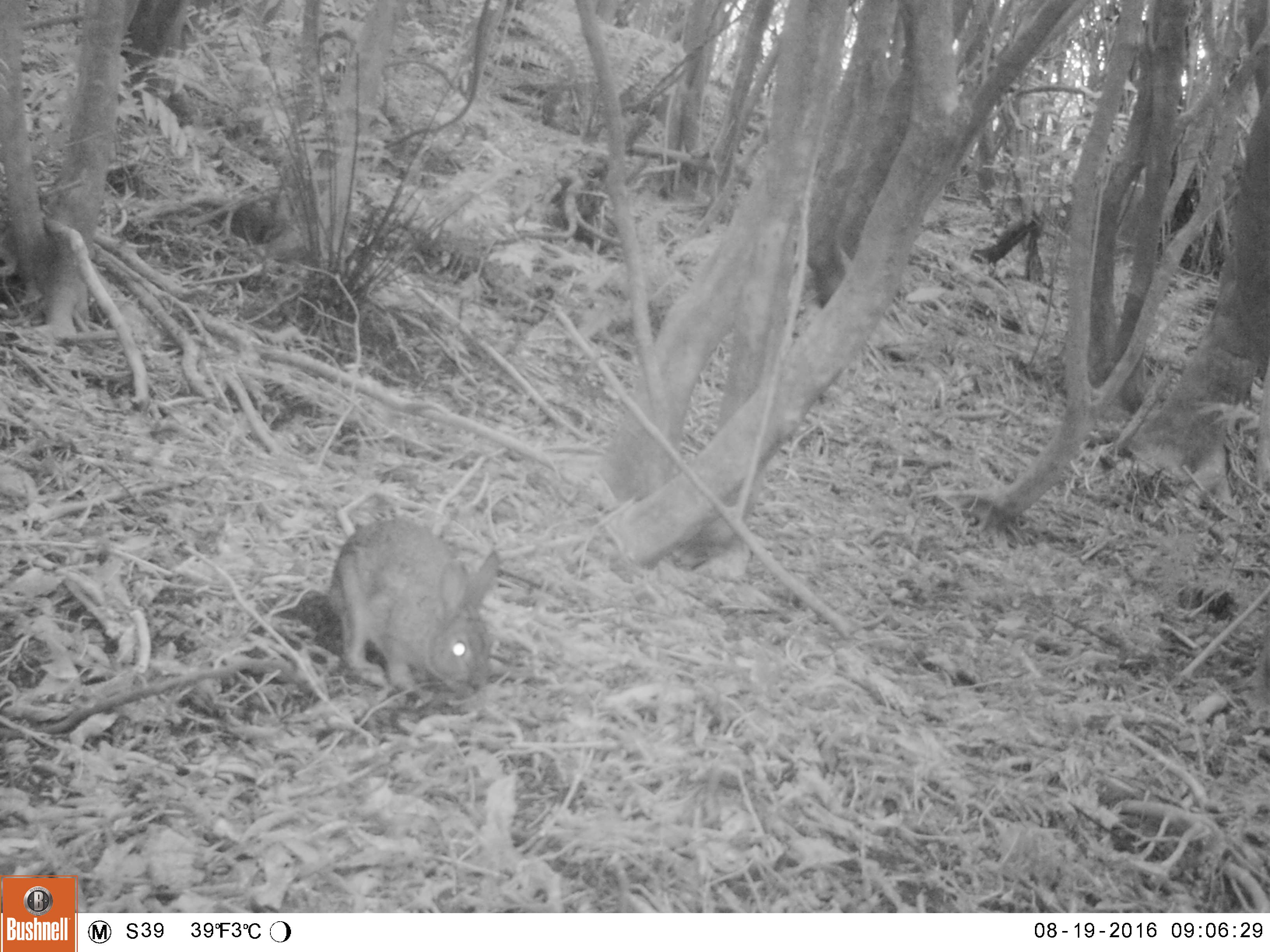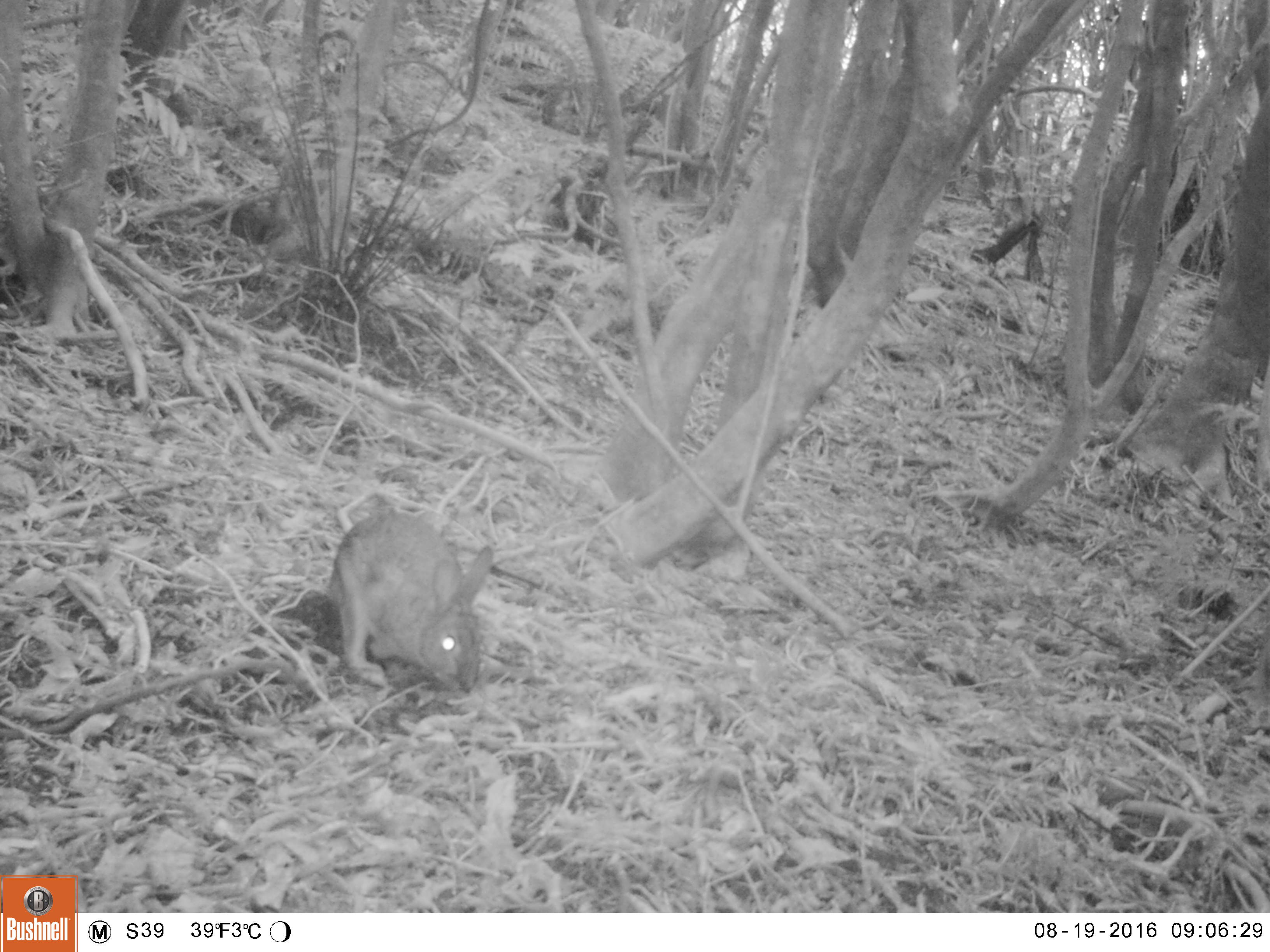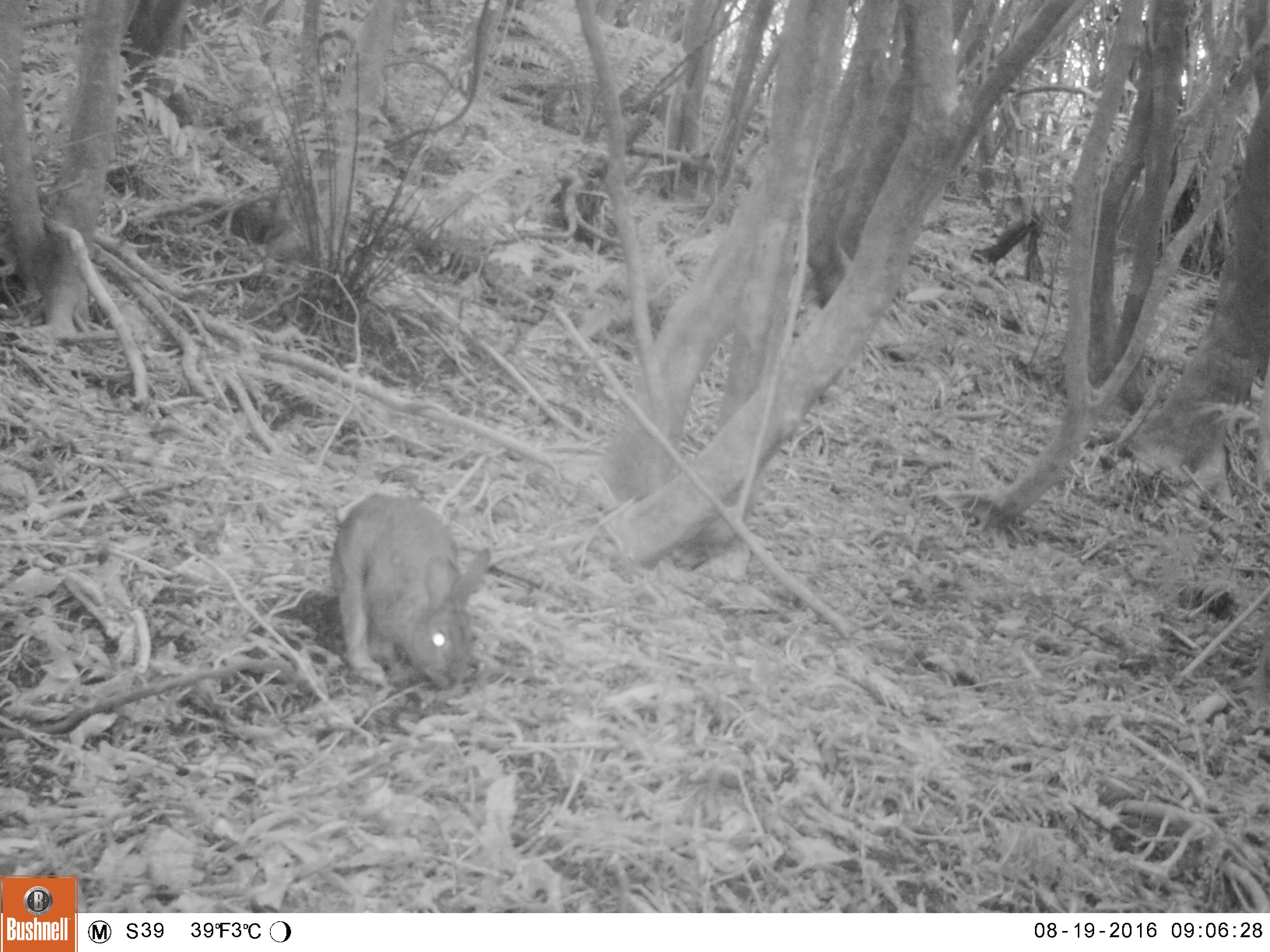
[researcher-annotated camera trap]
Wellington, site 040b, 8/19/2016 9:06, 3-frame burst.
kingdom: Animalia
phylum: Chordata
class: Mammalia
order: Lagomorpha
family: Leporidae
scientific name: Leporidae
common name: rabbit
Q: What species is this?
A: Rabbit (Leporidae).